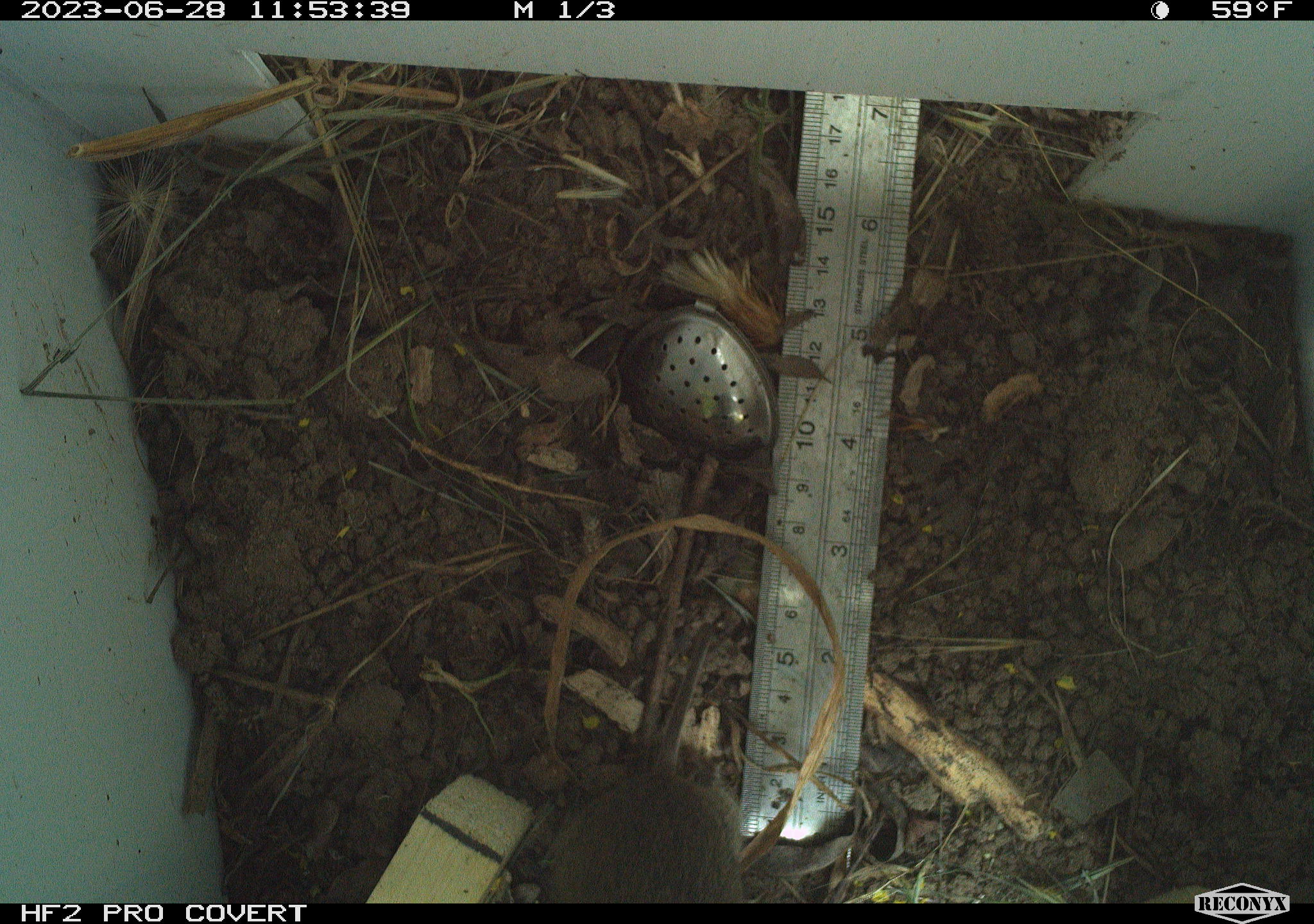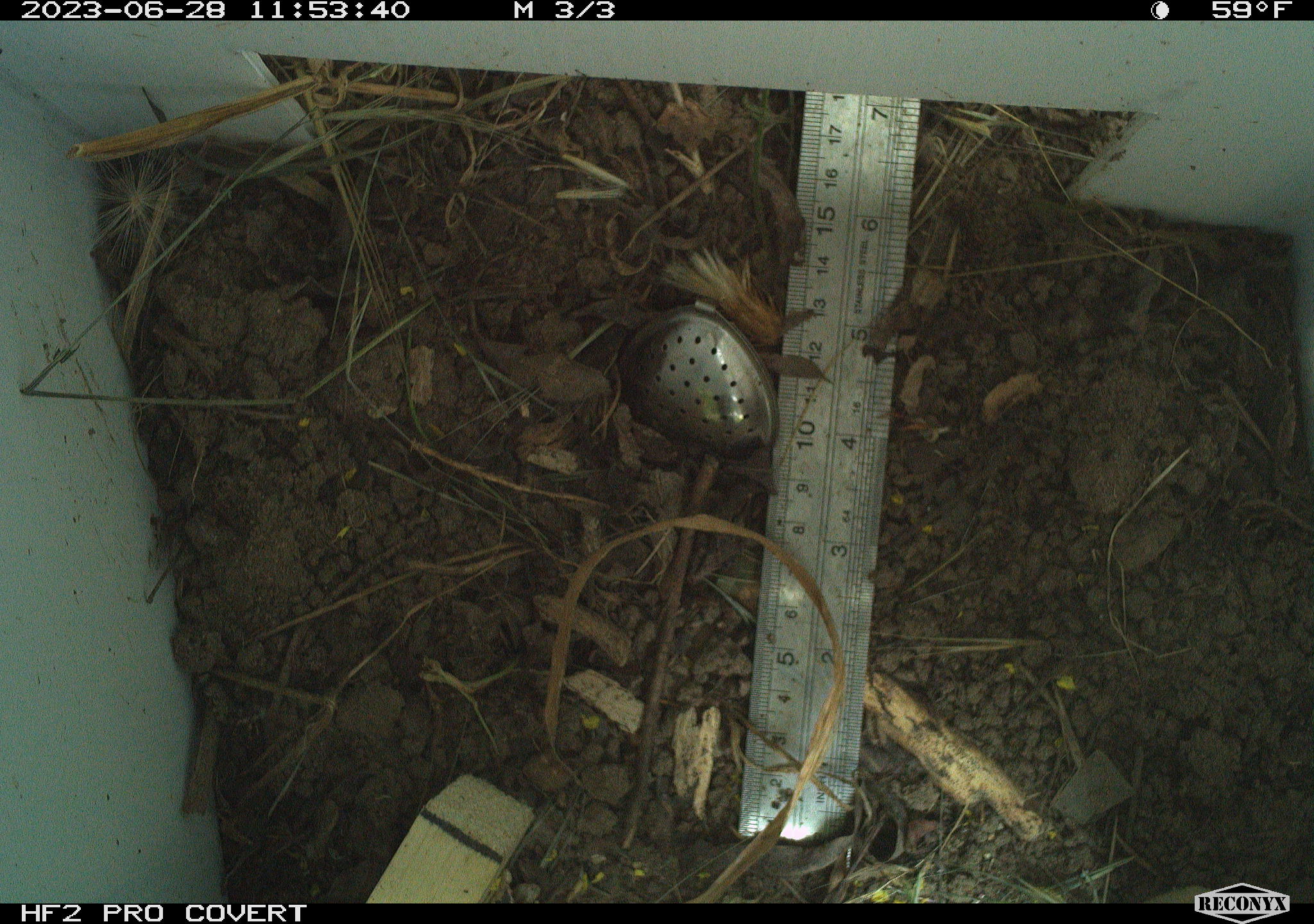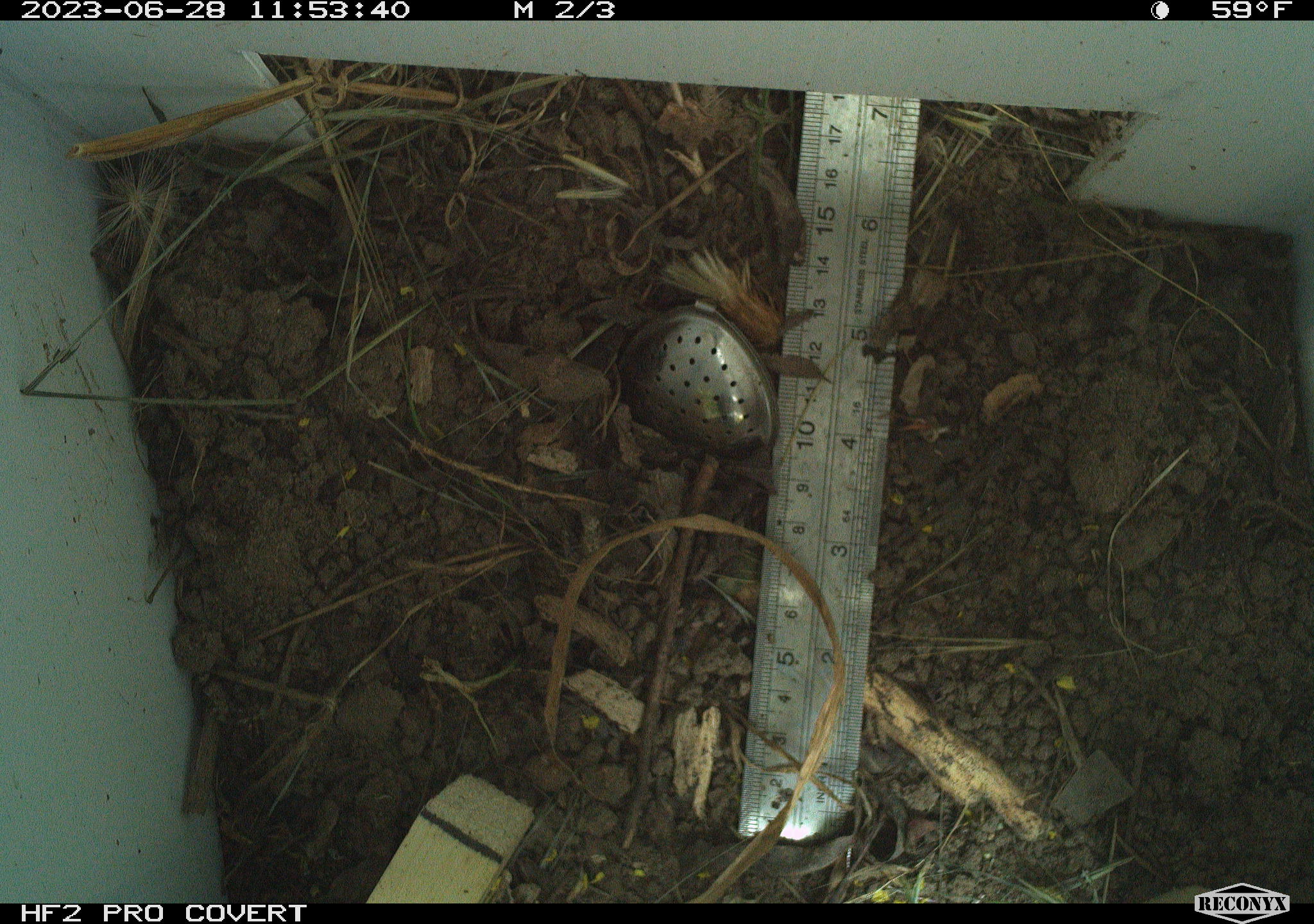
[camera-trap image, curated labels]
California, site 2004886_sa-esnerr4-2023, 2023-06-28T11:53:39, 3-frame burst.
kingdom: Animalia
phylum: Chordata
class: Mammalia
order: Rodentia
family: Cricetidae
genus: Microtus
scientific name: Microtus californicus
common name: california vole